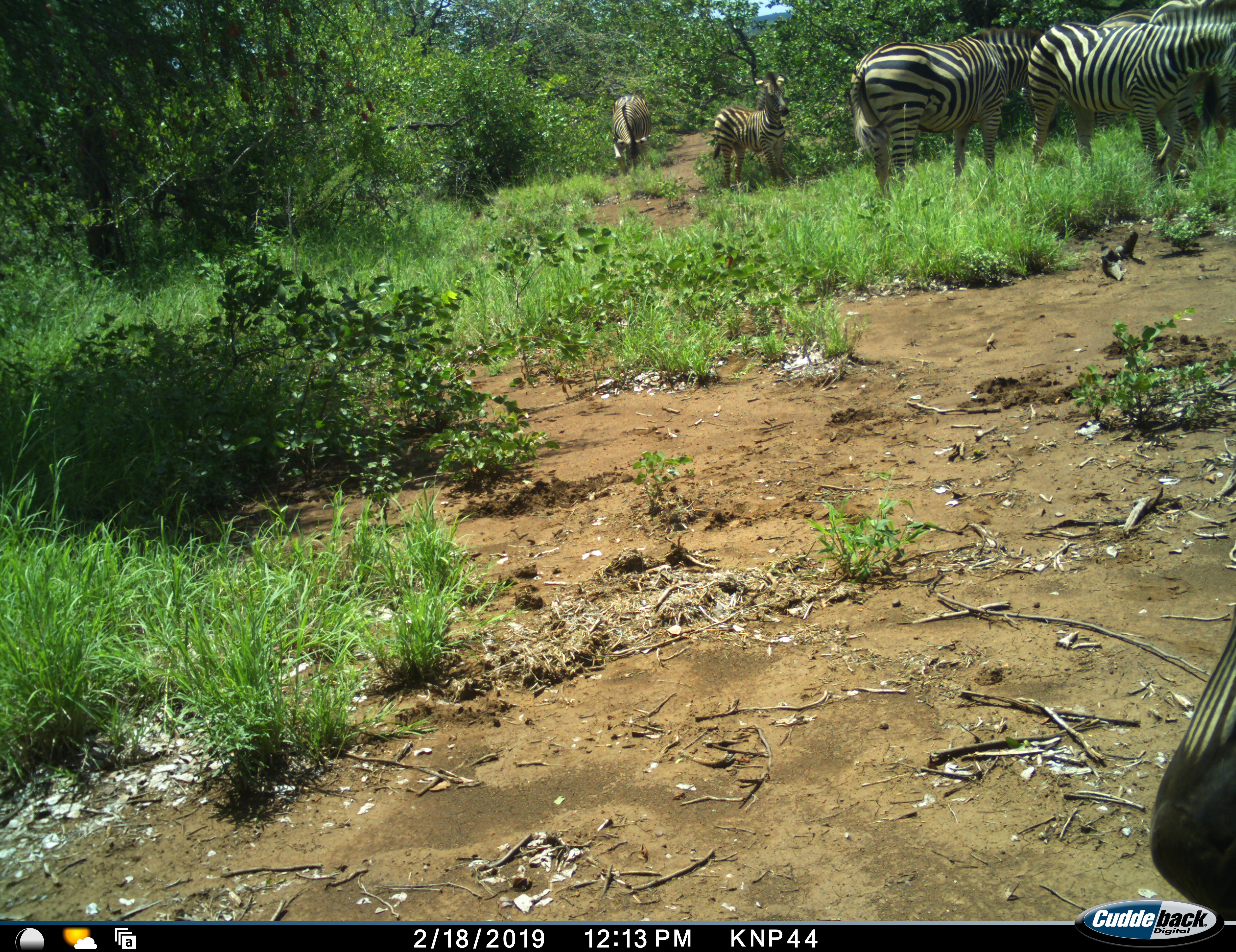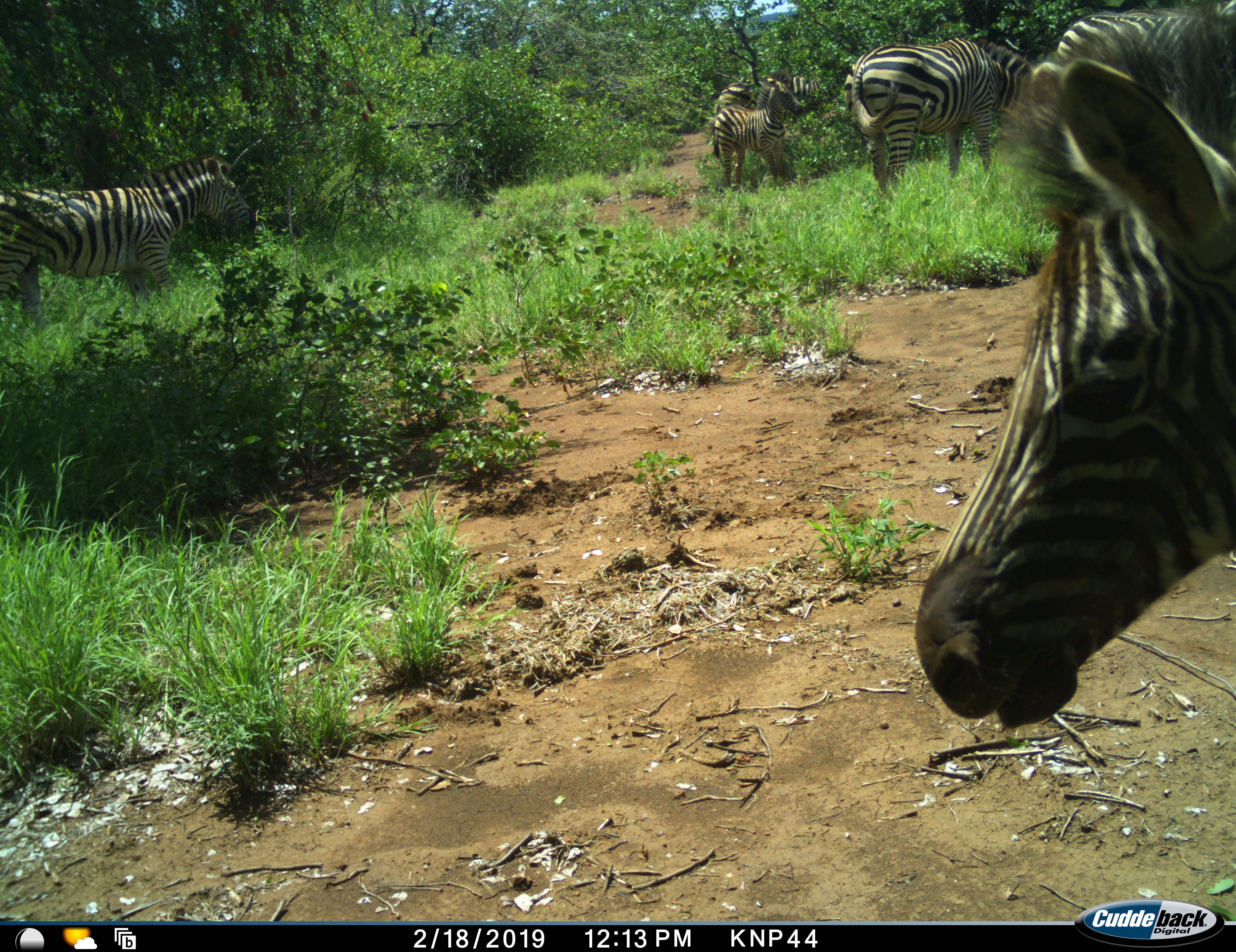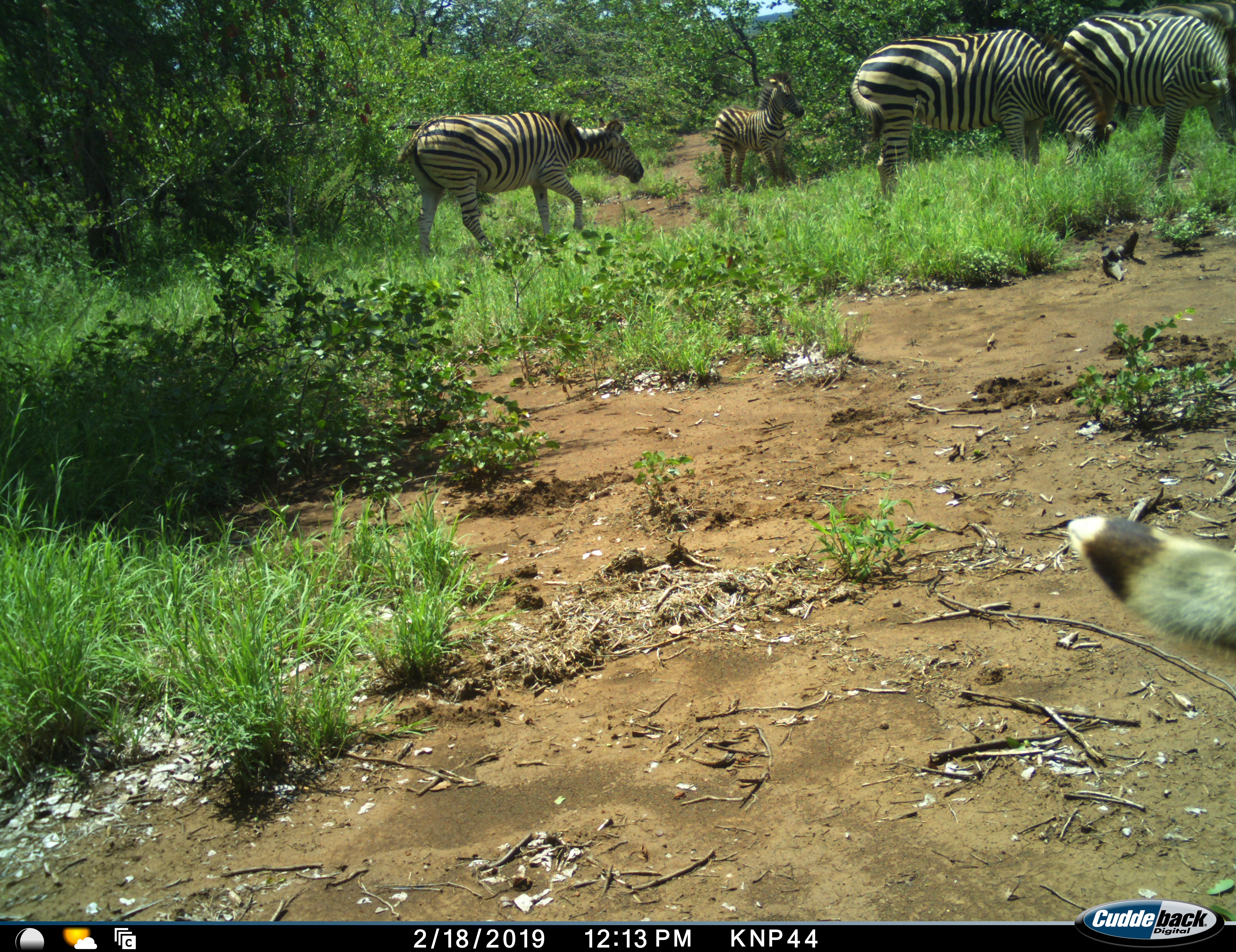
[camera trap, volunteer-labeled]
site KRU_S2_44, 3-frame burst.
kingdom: Animalia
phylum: Chordata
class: Mammalia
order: Perissodactyla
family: Equidae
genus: Equus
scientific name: Equus quagga burchellii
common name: burchell's zebra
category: zebraburchells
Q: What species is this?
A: Zebraburchells (burchell's zebra) (Equus quagga burchellii).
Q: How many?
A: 7.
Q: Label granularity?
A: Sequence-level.